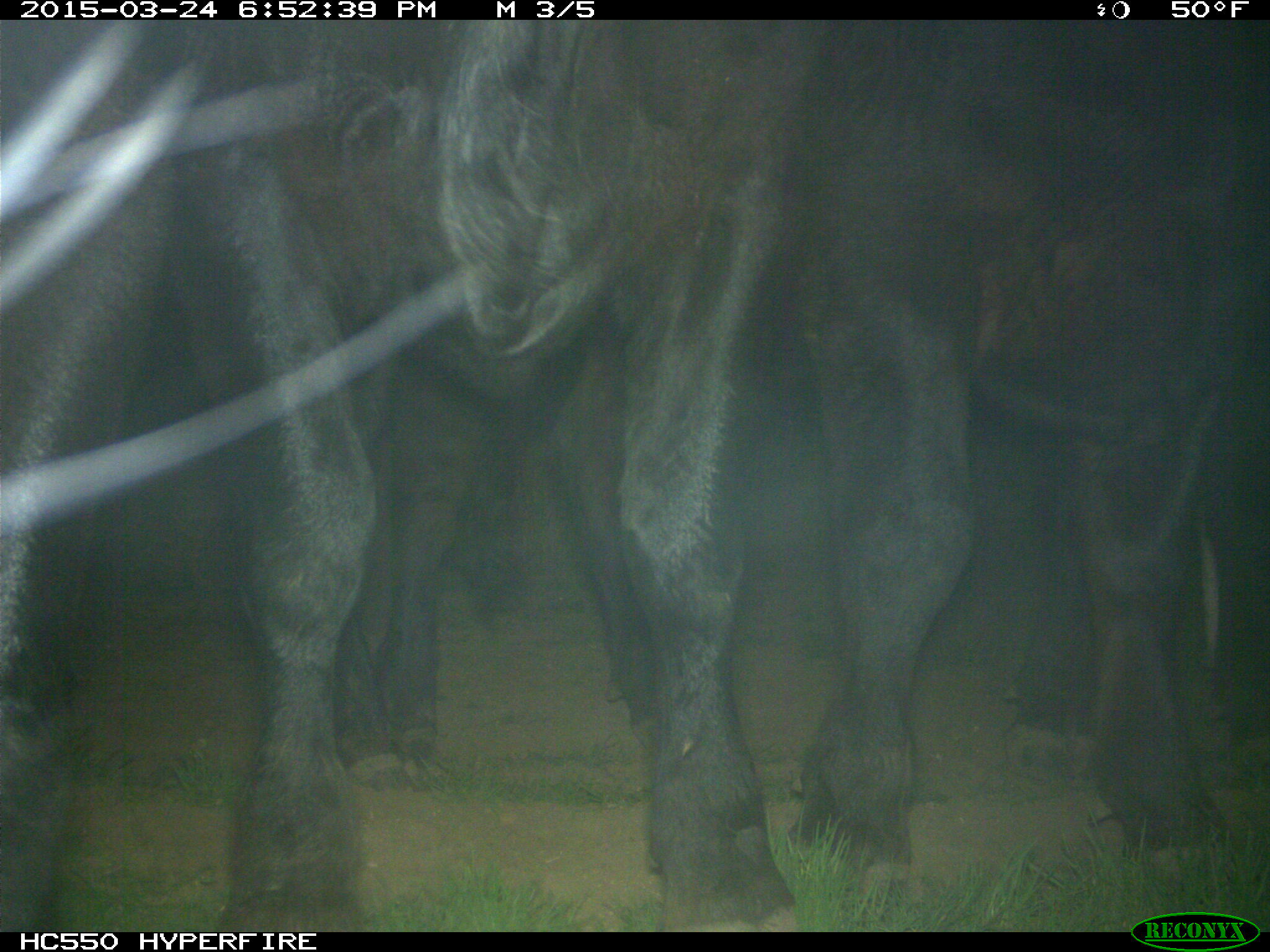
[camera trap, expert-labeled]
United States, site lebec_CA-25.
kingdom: Animalia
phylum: Chordata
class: Mammalia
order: Artiodactyla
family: Bovidae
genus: Bos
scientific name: Bos taurus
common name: domestic cow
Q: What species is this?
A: Bos taurus (domestic cow).